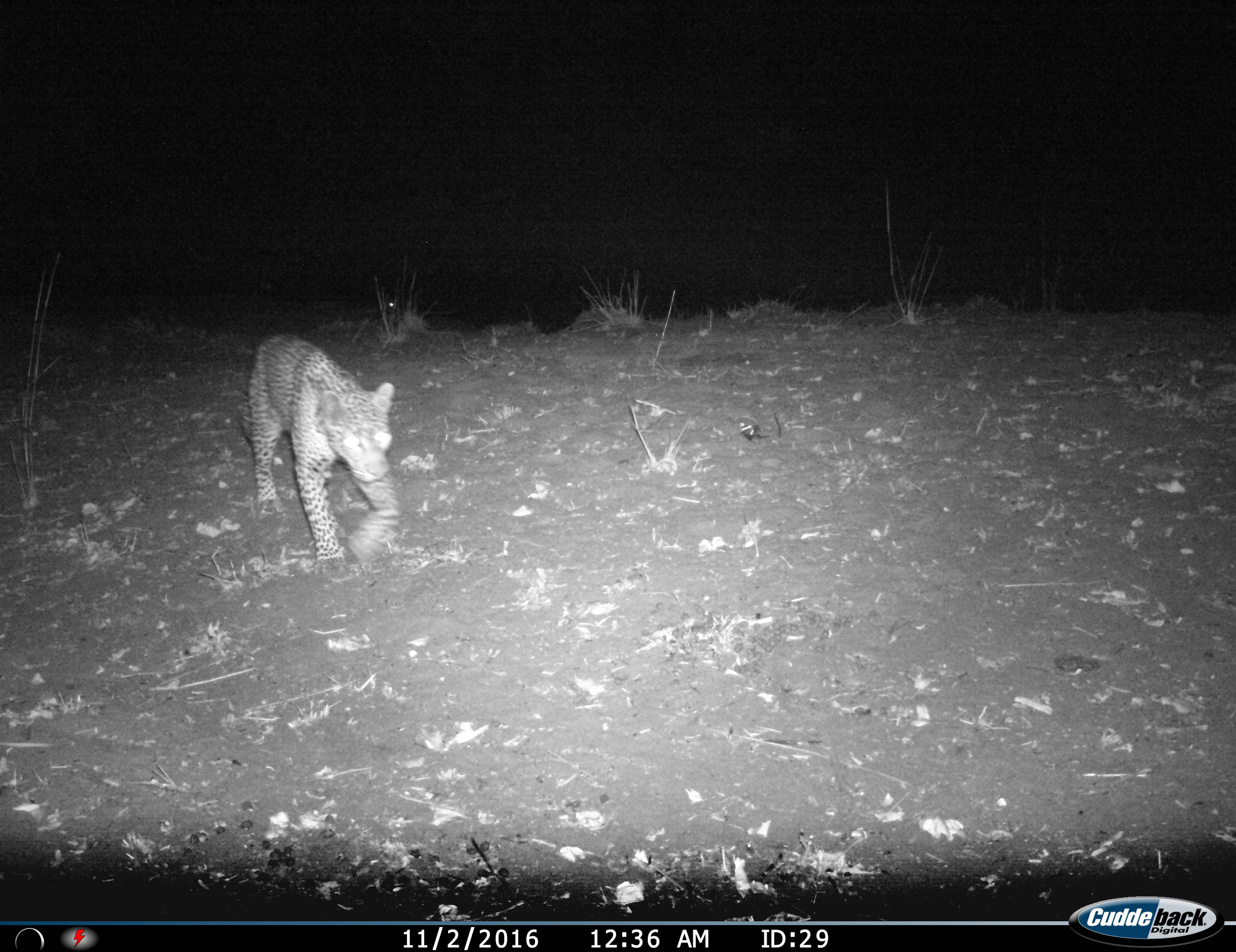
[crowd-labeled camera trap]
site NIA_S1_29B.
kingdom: Animalia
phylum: Chordata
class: Mammalia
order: Carnivora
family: Felidae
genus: Panthera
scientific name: Panthera pardus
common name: leopard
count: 1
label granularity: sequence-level